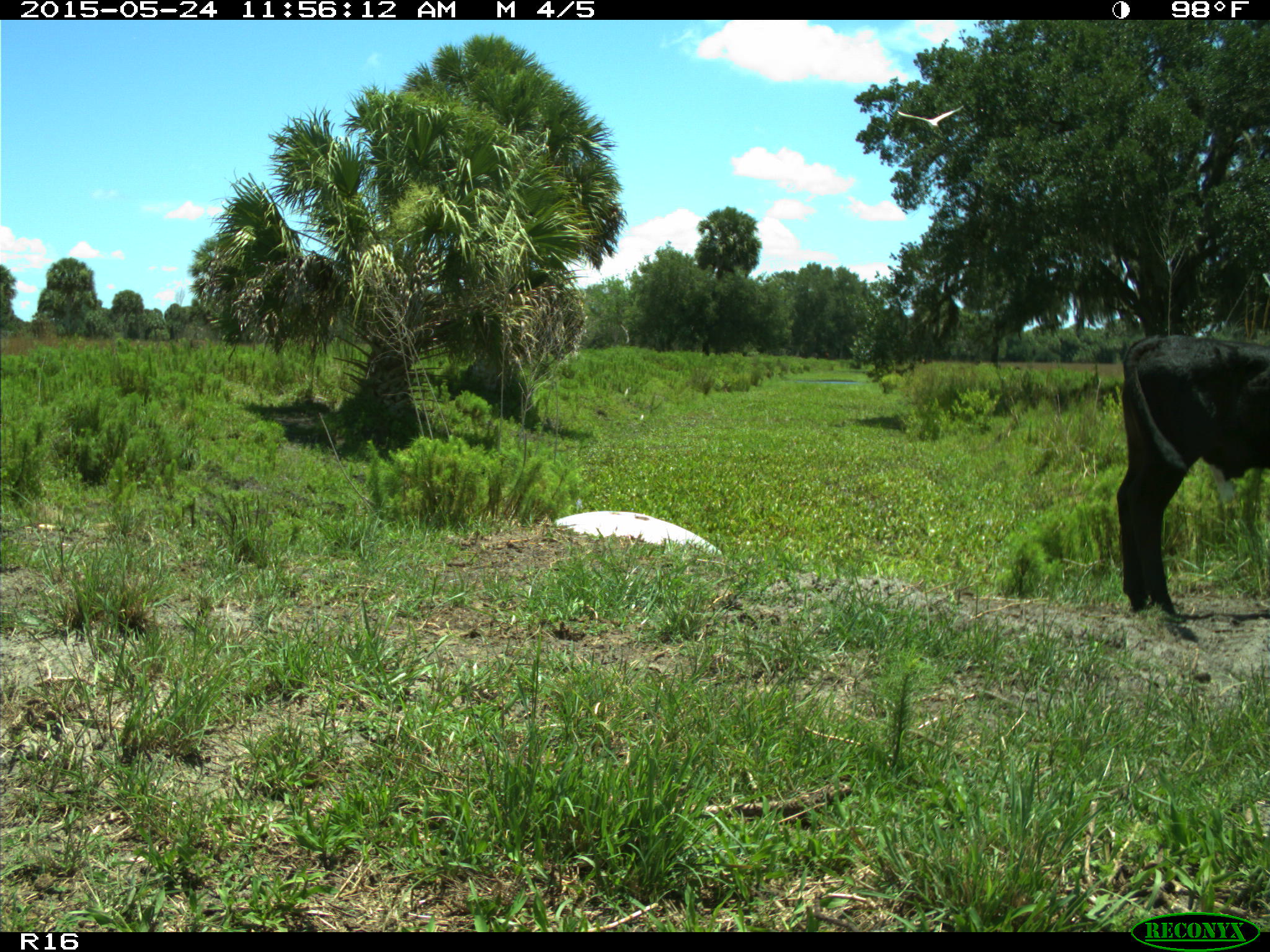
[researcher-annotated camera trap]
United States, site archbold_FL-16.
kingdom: Animalia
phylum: Chordata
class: Mammalia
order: Artiodactyla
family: Bovidae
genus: Bos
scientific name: Bos taurus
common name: domestic cow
Bos taurus (domestic cow).